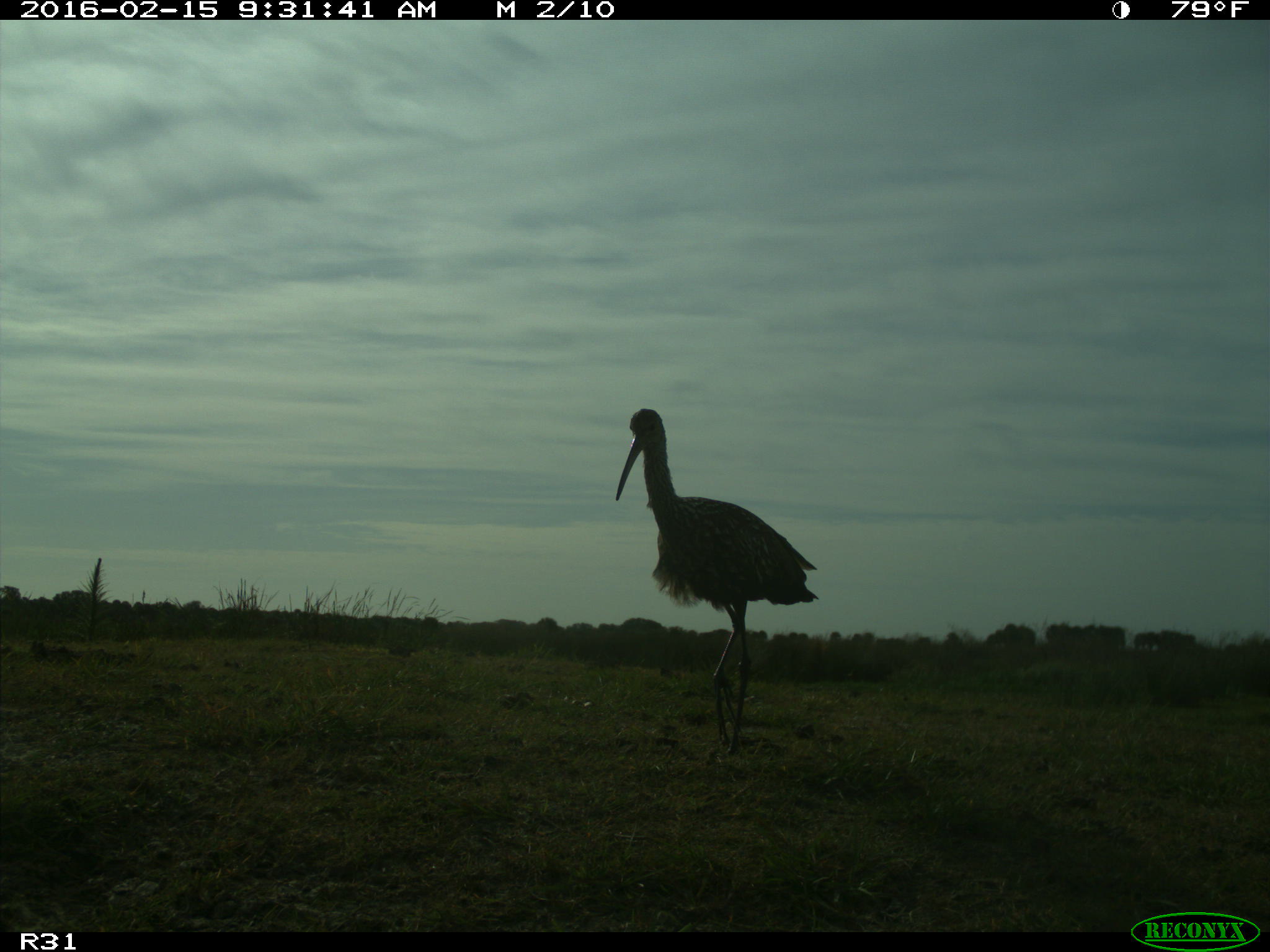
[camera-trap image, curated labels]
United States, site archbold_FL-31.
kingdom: Animalia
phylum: Chordata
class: Aves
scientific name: Aves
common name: birds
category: unidentified bird